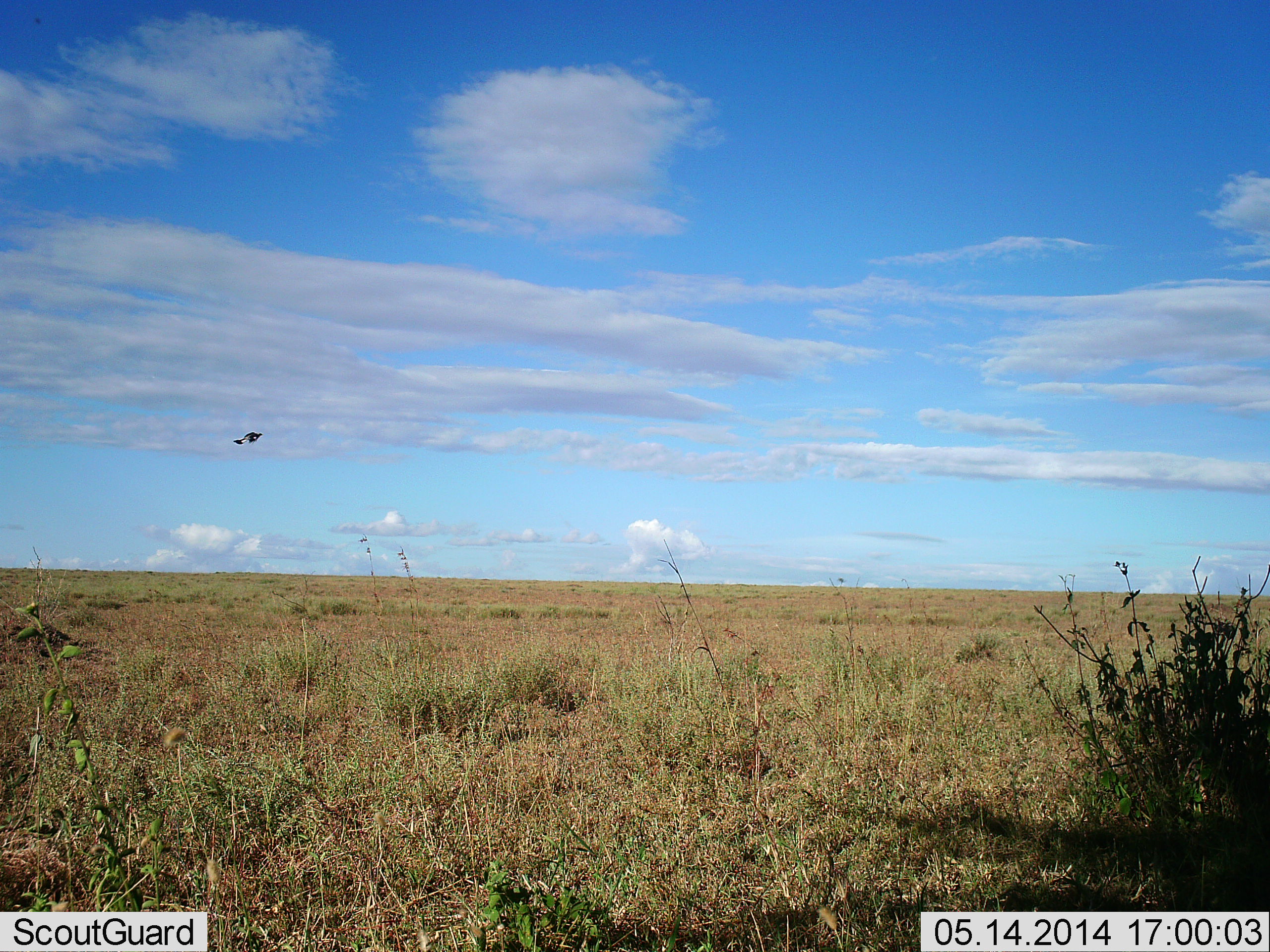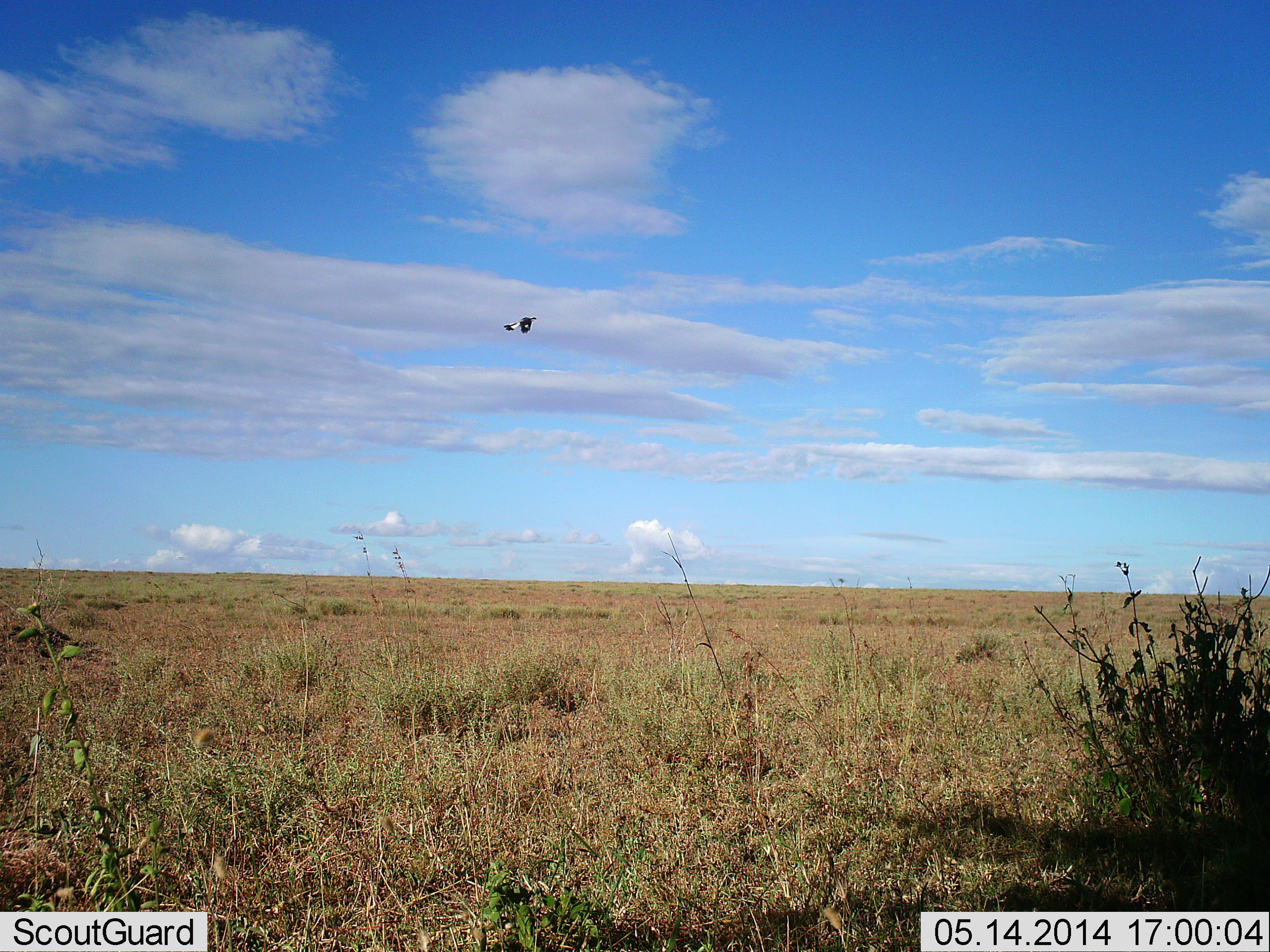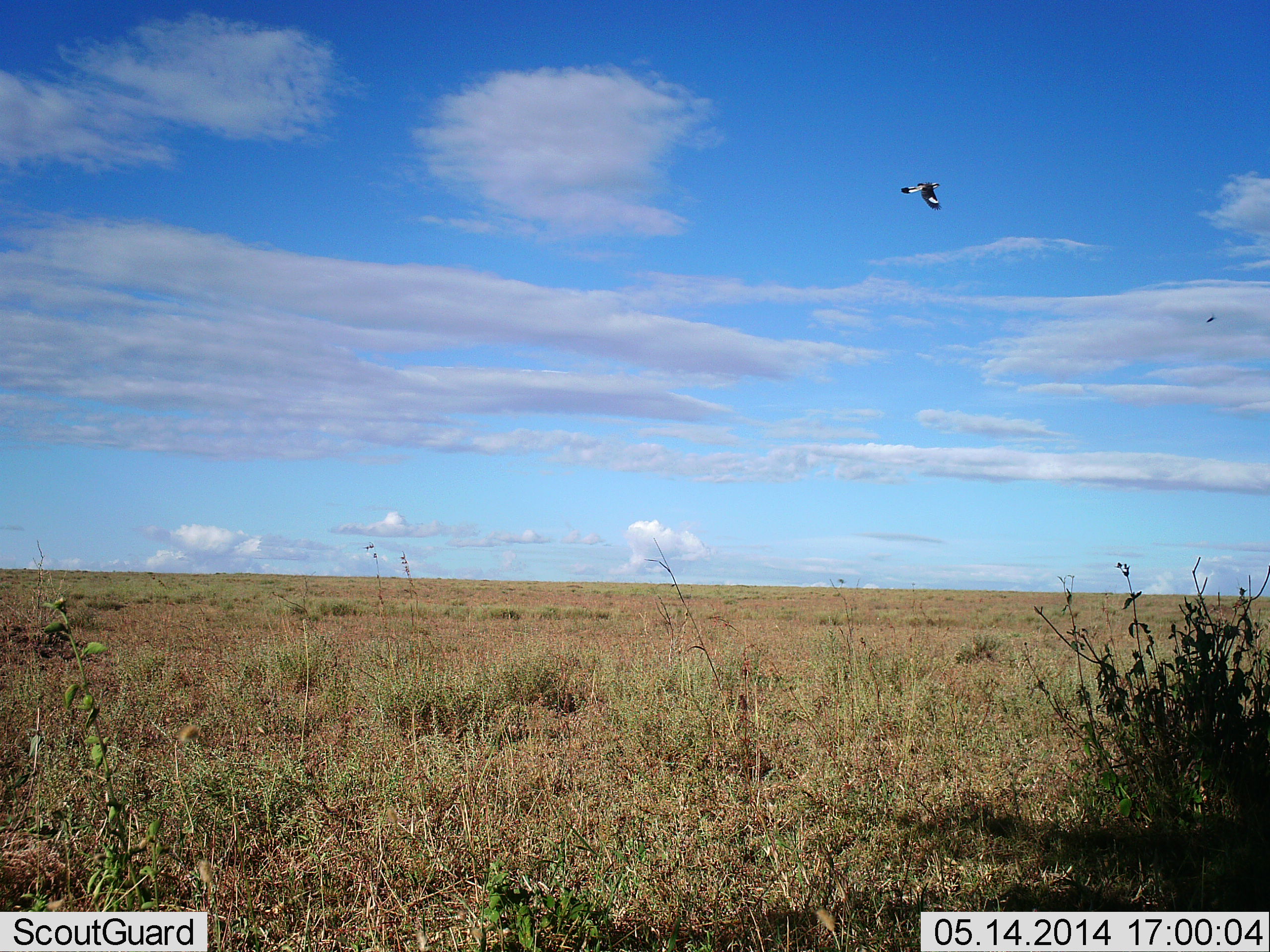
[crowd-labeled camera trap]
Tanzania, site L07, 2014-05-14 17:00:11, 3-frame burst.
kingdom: Animalia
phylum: Chordata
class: Aves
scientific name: Aves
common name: bird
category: otherbird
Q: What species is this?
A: Otherbird (bird) (Aves).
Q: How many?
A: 1.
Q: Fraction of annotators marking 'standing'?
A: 0%.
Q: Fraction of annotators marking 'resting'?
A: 0%.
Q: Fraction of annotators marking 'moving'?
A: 100%.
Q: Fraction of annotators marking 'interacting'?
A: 0%.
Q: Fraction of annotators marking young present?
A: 0%.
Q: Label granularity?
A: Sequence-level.